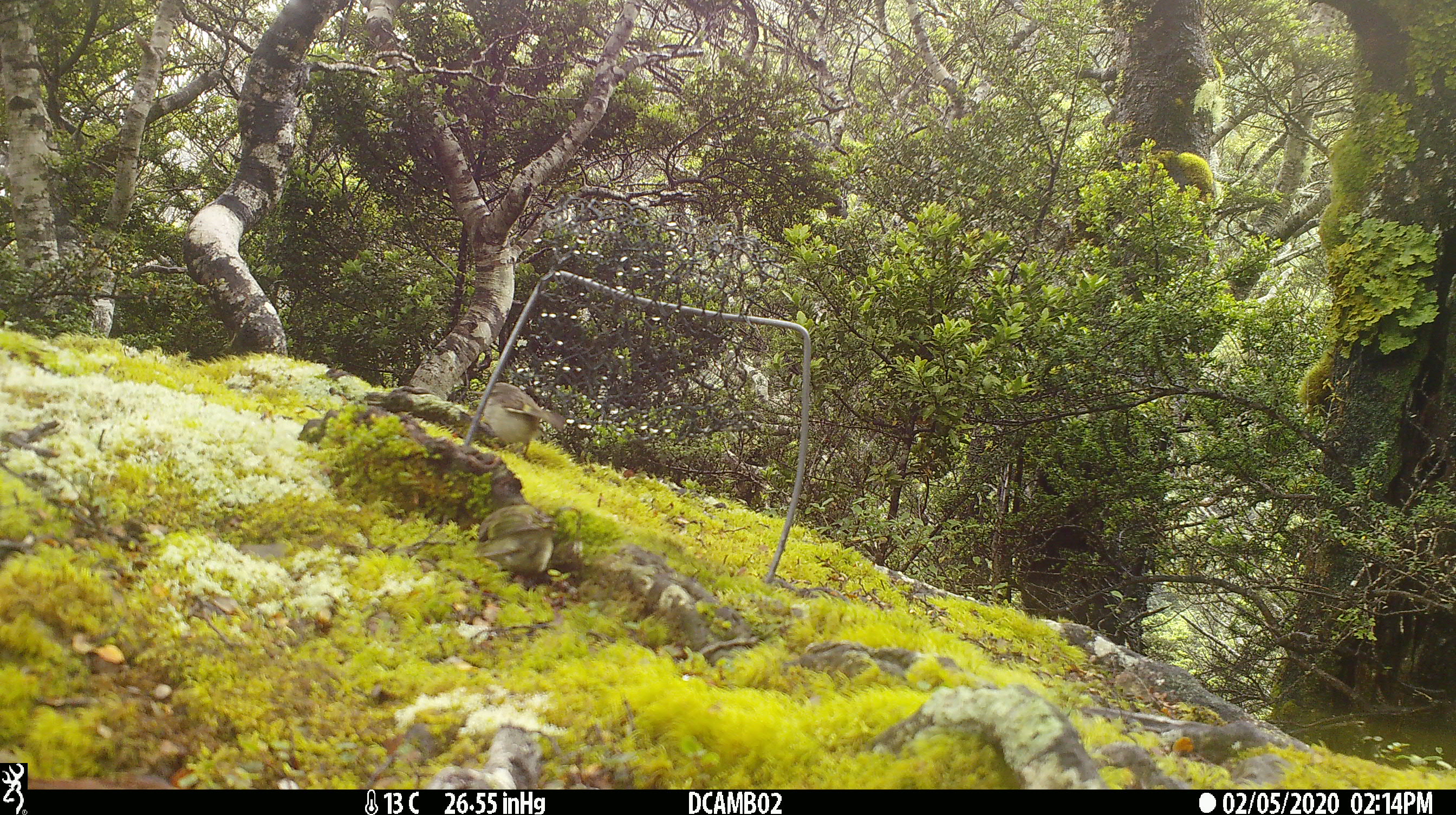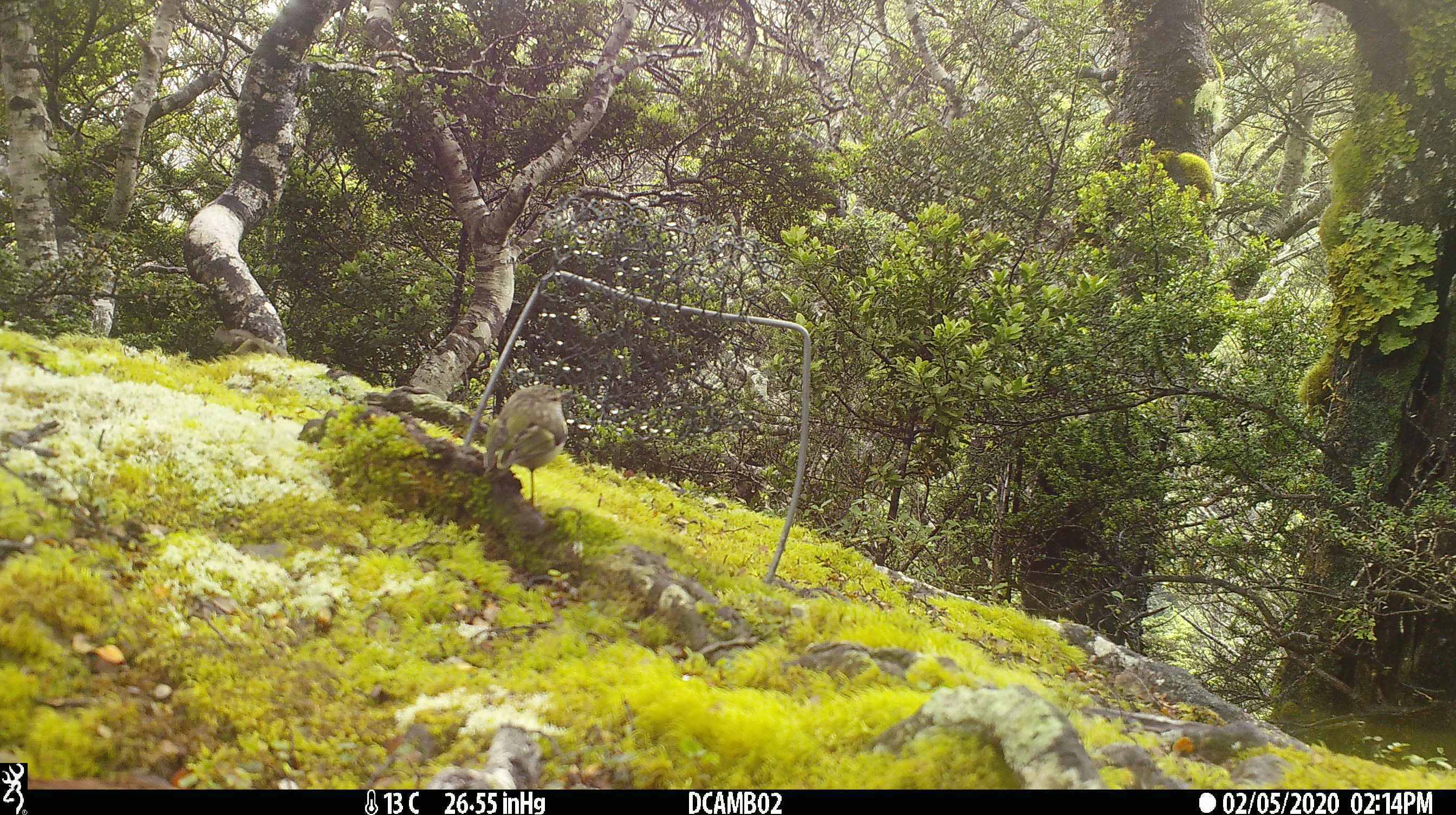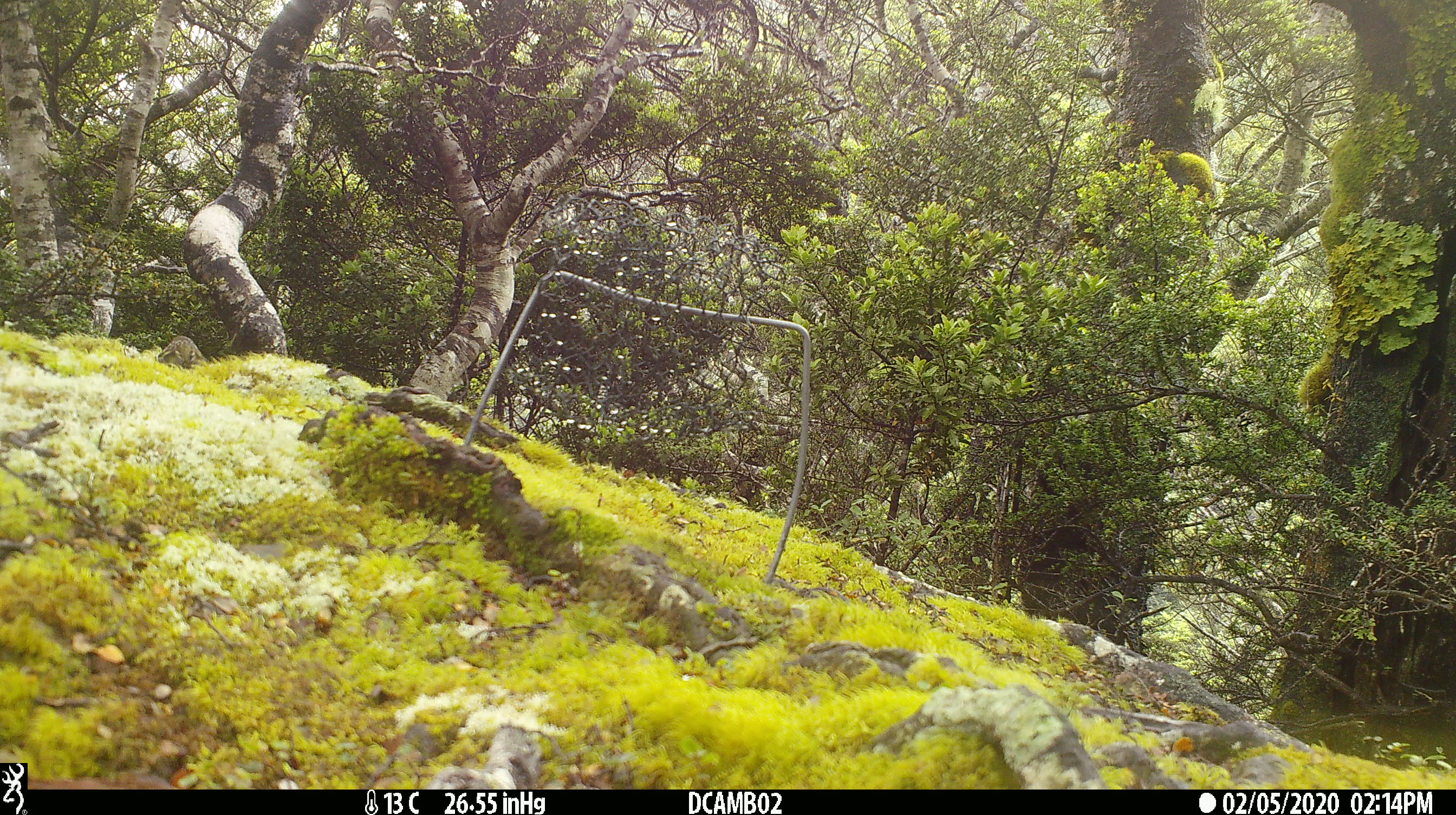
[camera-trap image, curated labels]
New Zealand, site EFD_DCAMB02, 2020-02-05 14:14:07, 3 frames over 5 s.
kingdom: Animalia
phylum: Chordata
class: Aves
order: Passeriformes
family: Acanthisittidae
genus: Acanthisitta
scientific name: Acanthisitta chloris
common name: rifleman